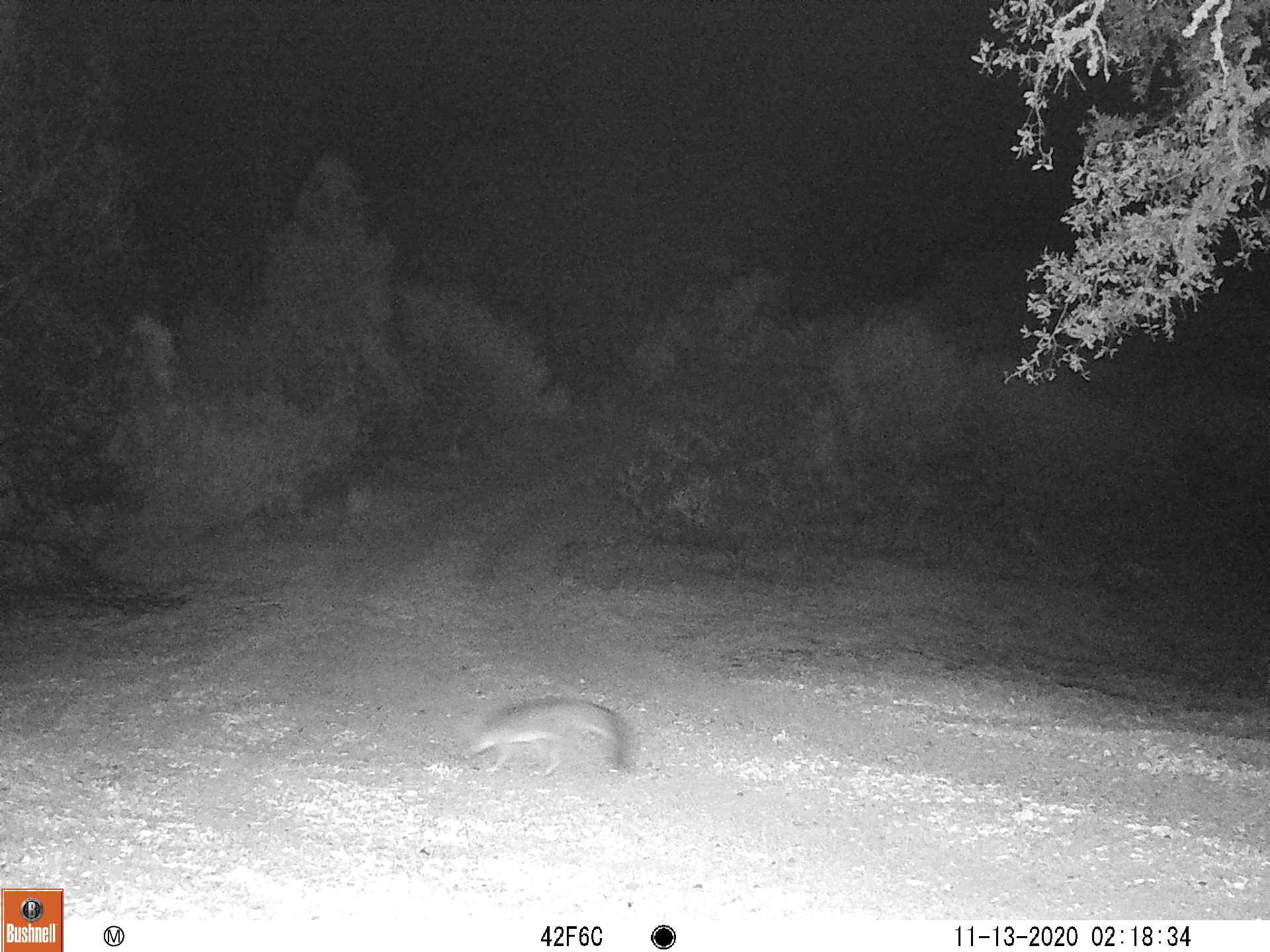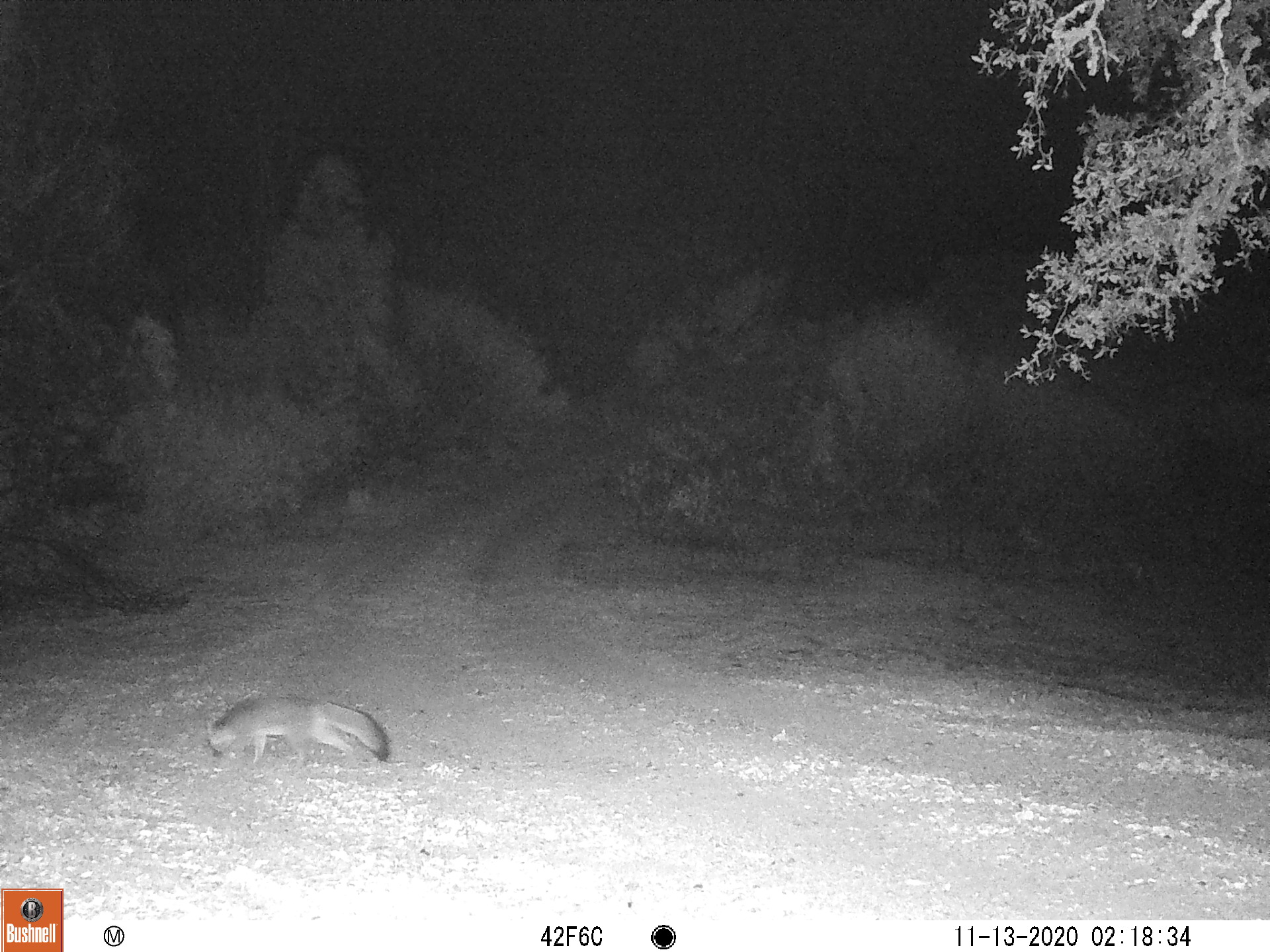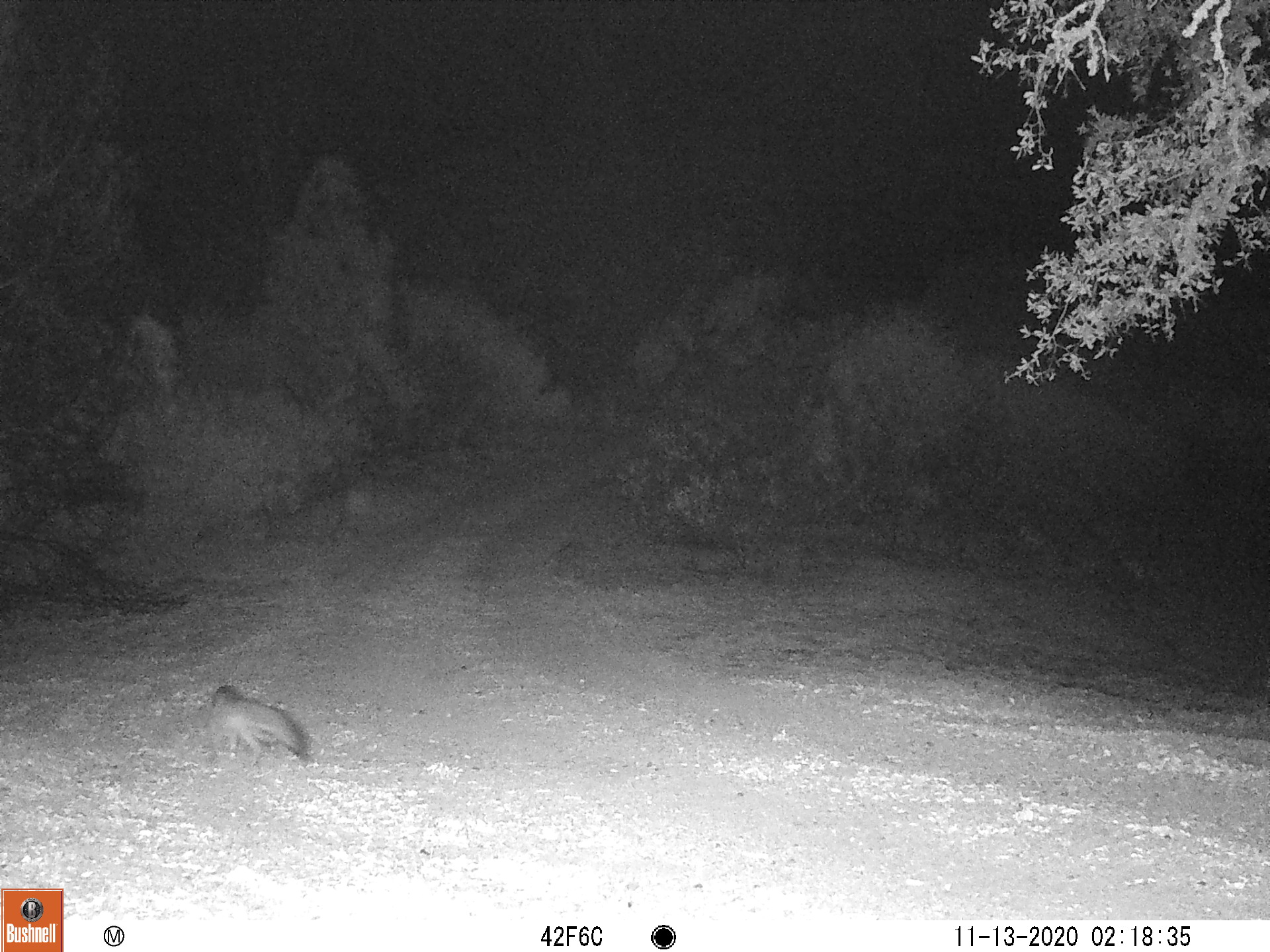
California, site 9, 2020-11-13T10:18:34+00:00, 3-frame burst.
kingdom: Animalia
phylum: Chordata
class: Mammalia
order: Carnivora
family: Canidae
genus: Urocyon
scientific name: Urocyon cinereoargenteus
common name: gray fox